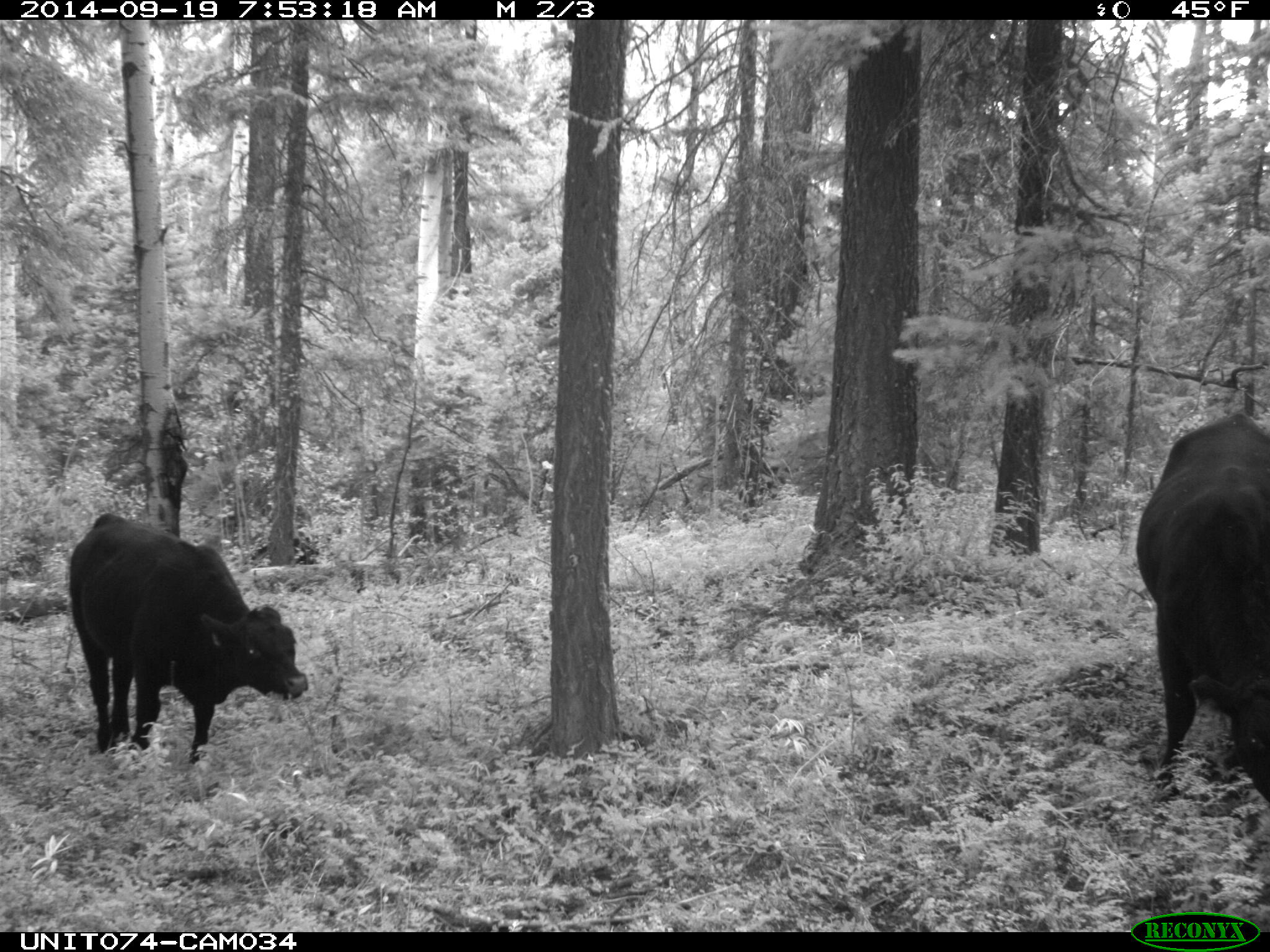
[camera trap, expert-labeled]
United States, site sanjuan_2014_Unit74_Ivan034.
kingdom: Animalia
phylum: Chordata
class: Mammalia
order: Artiodactyla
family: Bovidae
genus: Bos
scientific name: Bos taurus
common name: domestic cow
Bos taurus (domestic cow).